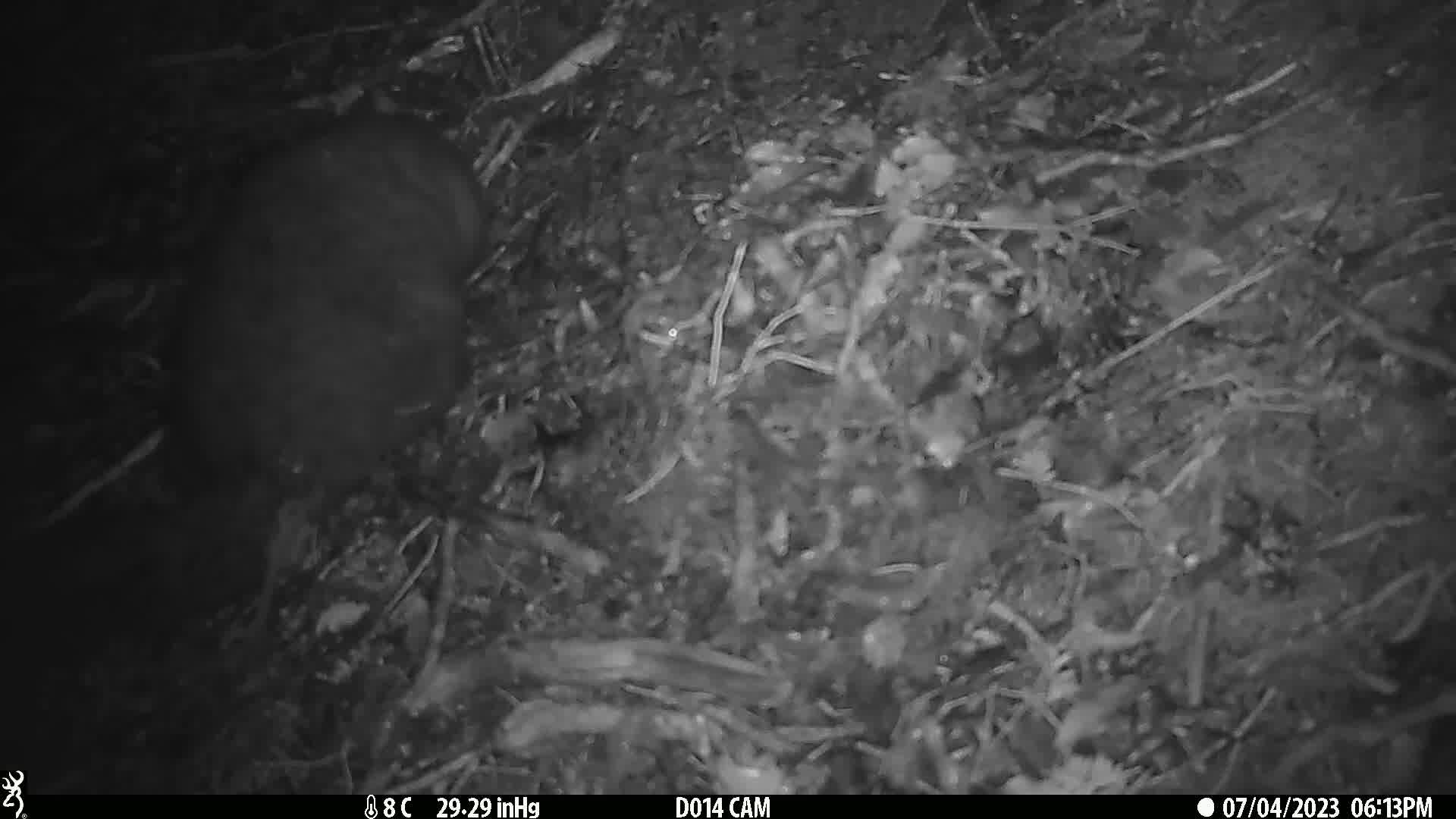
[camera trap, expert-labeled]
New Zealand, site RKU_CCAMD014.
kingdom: Animalia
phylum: Chordata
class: Mammalia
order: Diprotodontia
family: Phalangeridae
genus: Trichosurus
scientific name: Trichosurus vulpecula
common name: common brushtail possum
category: possum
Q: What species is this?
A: Possum (common brushtail possum) (Trichosurus vulpecula).